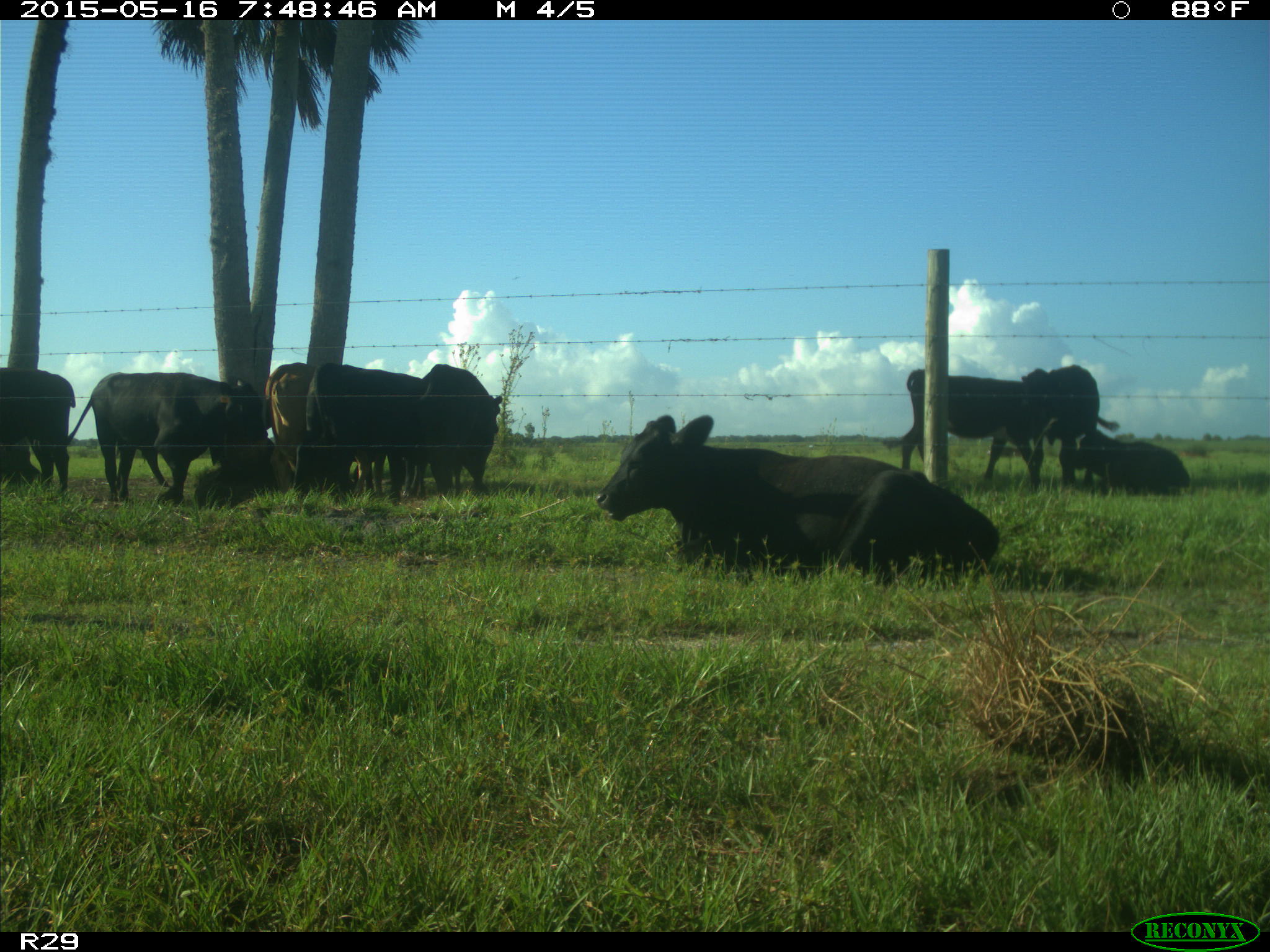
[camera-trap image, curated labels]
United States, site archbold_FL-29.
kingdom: Animalia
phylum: Chordata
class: Mammalia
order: Artiodactyla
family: Bovidae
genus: Bos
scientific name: Bos taurus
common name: domestic cow